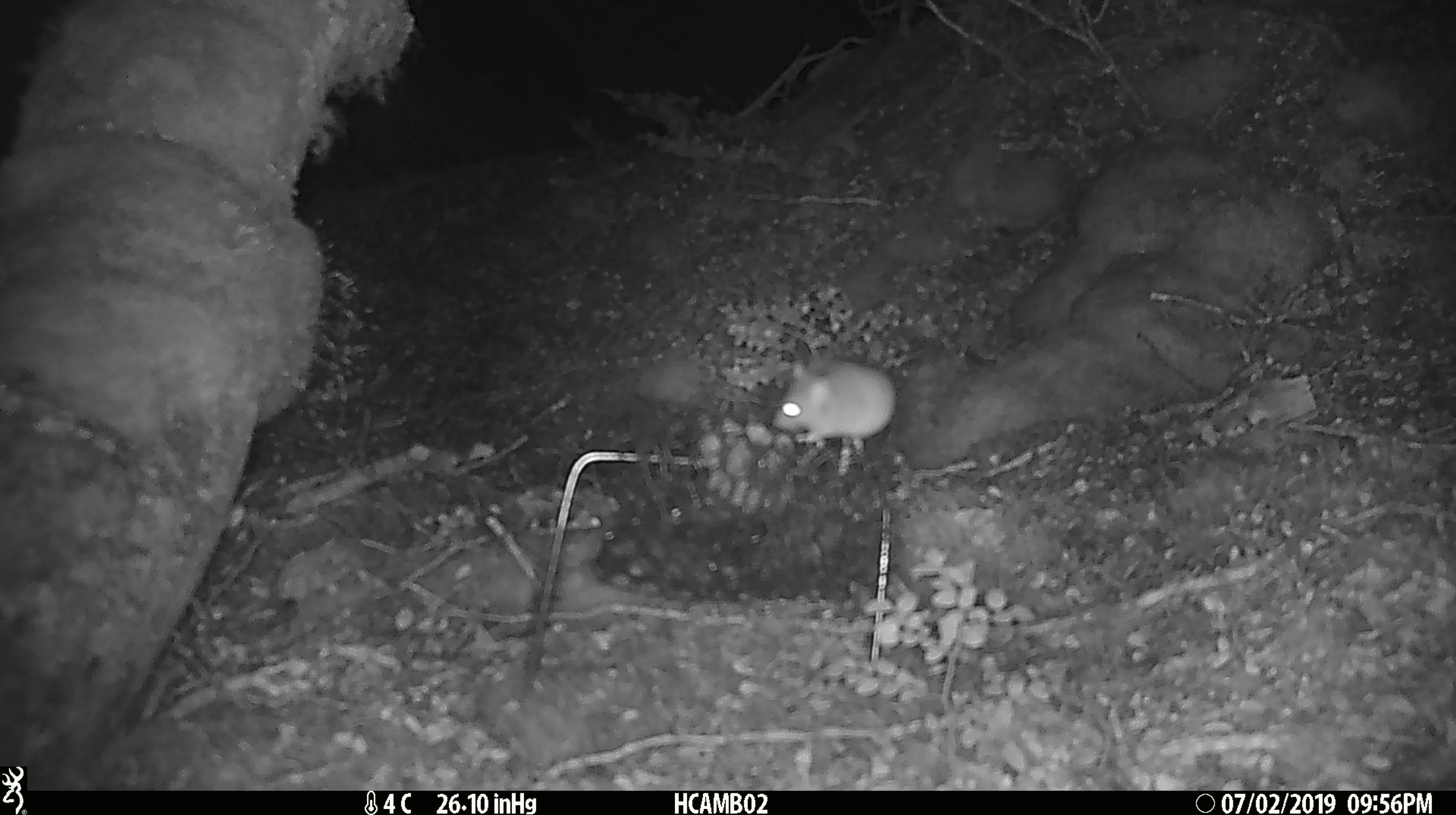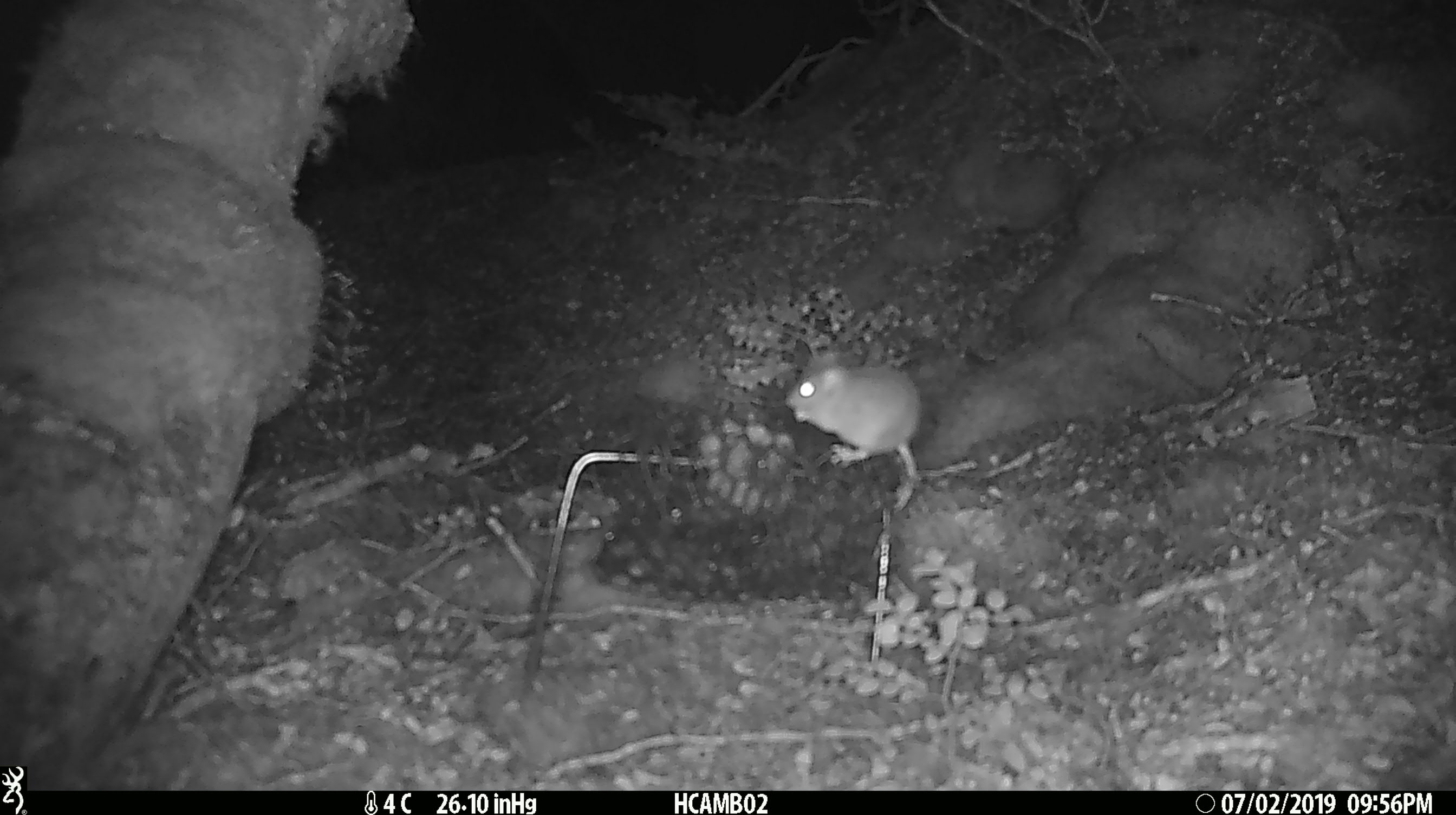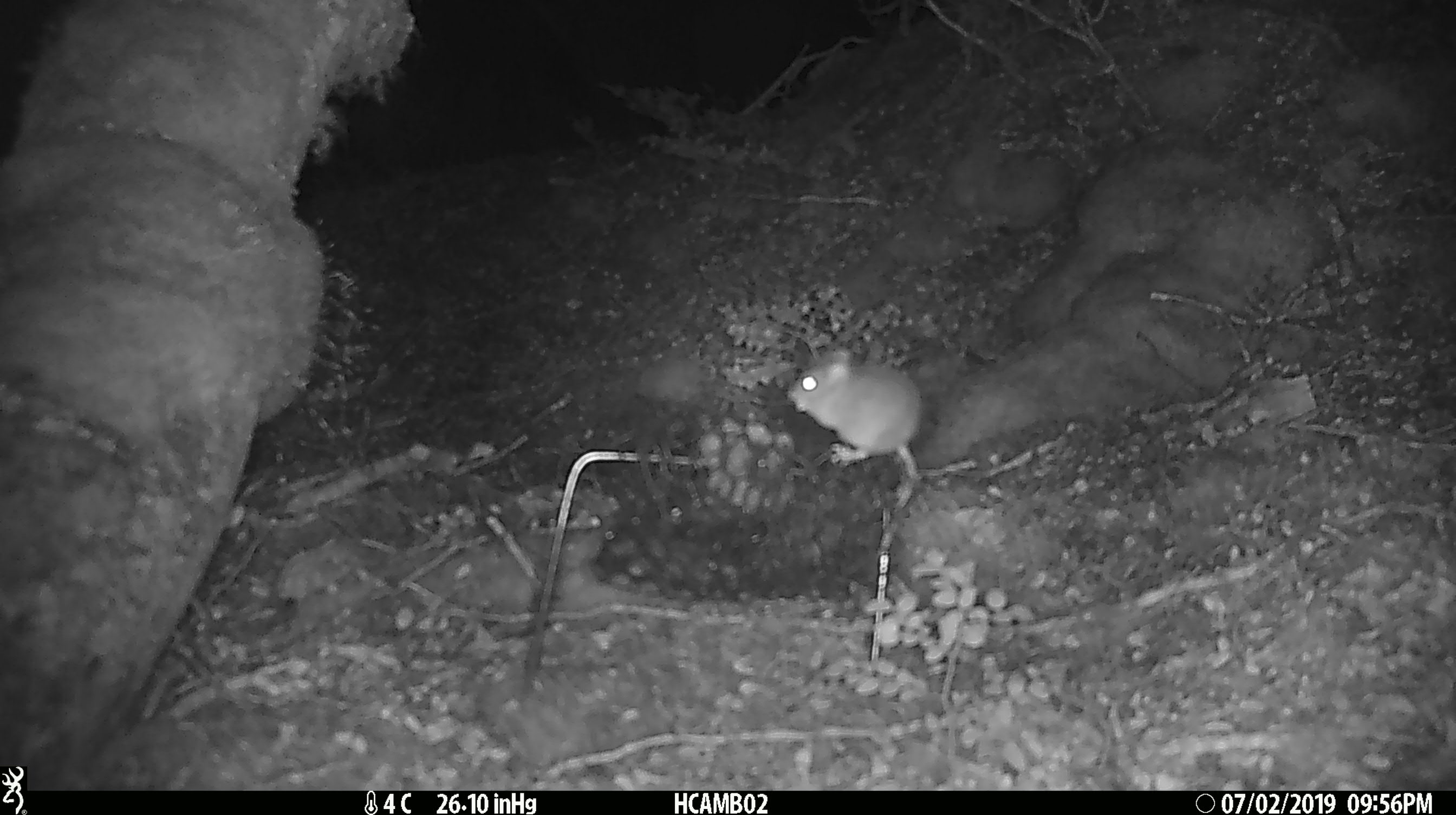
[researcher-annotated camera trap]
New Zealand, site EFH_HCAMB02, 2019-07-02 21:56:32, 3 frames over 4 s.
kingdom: Animalia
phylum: Chordata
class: Mammalia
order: Rodentia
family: Muridae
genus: Mus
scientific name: Mus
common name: mouse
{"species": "mouse (Mus)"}